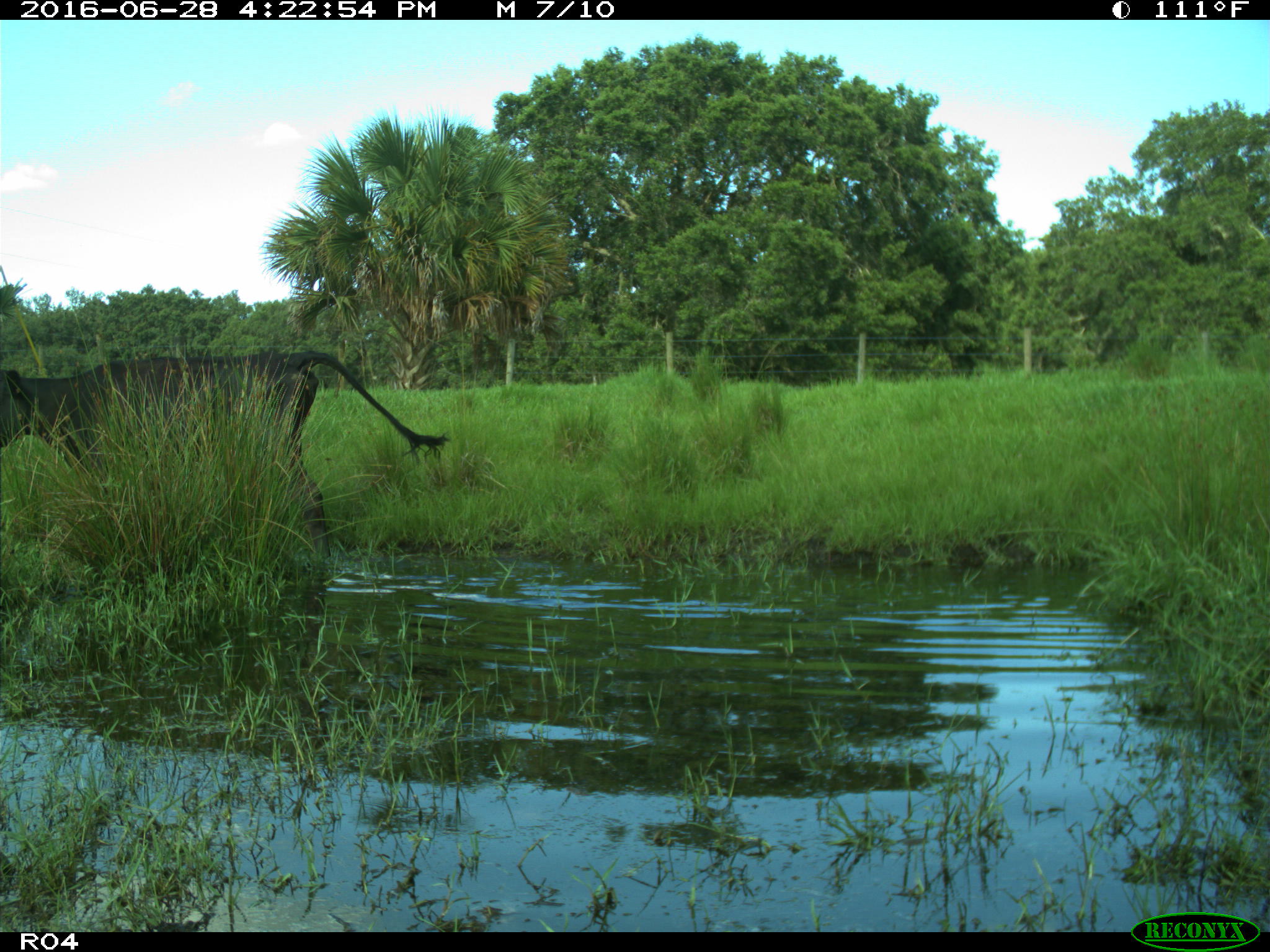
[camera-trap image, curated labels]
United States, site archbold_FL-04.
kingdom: Animalia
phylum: Chordata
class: Mammalia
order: Artiodactyla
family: Bovidae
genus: Bos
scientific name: Bos taurus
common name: domestic cow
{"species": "Bos taurus (domestic cow)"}